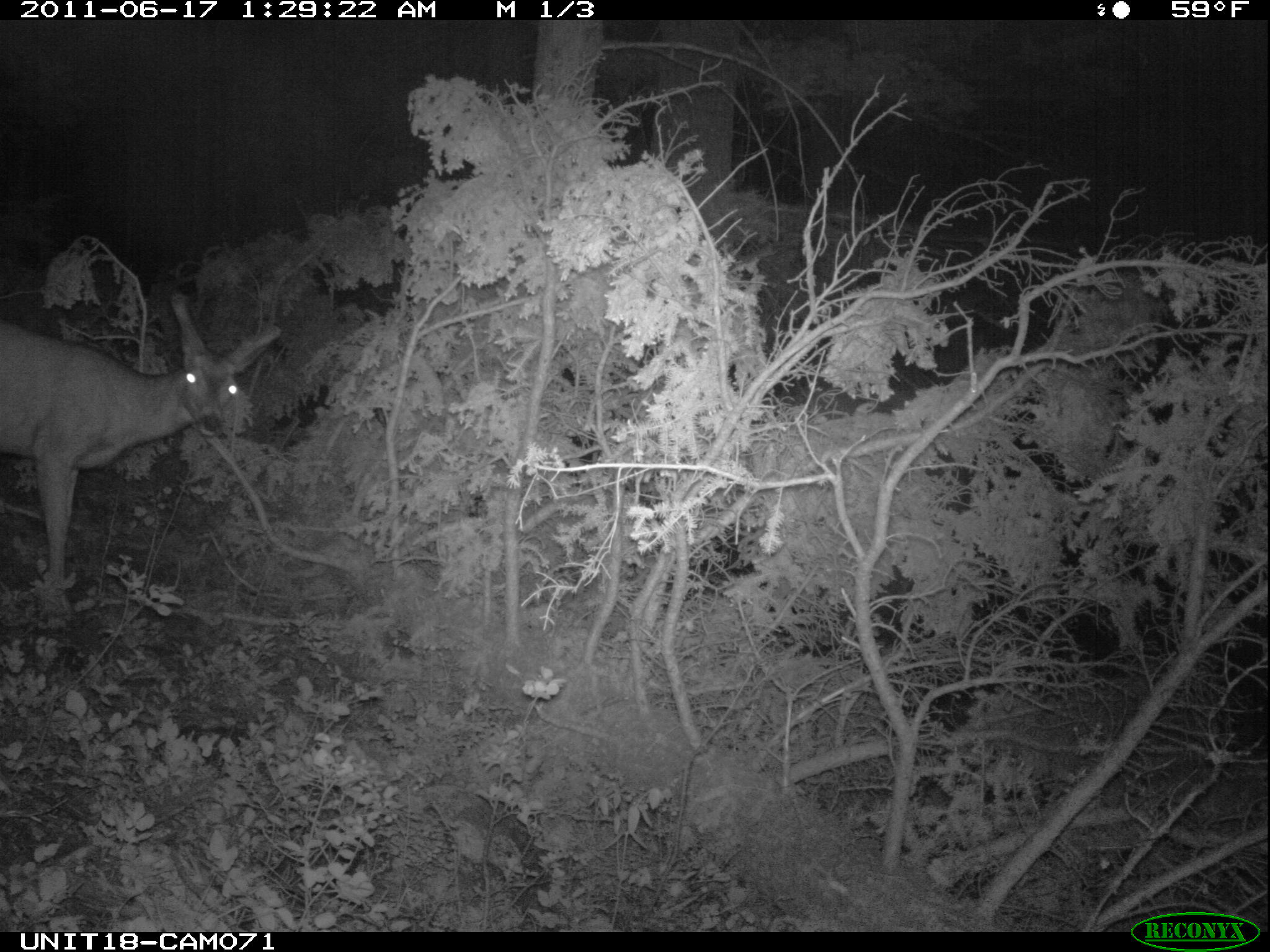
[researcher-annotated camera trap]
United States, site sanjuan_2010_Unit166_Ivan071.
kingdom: Animalia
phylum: Chordata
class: Mammalia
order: Artiodactyla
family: Cervidae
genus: Odocoileus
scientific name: Odocoileus hemionus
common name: mule deer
Odocoileus hemionus (mule deer).